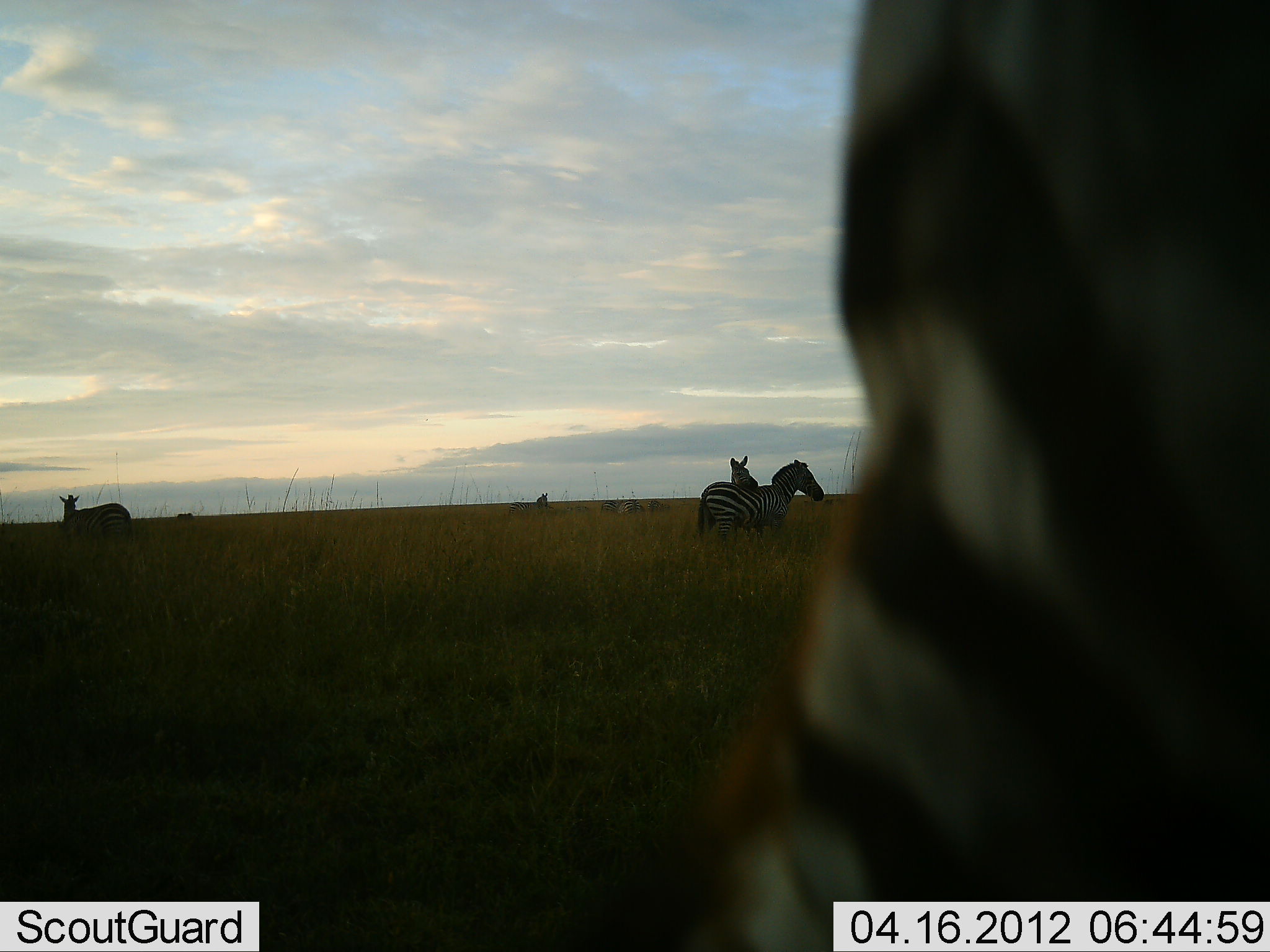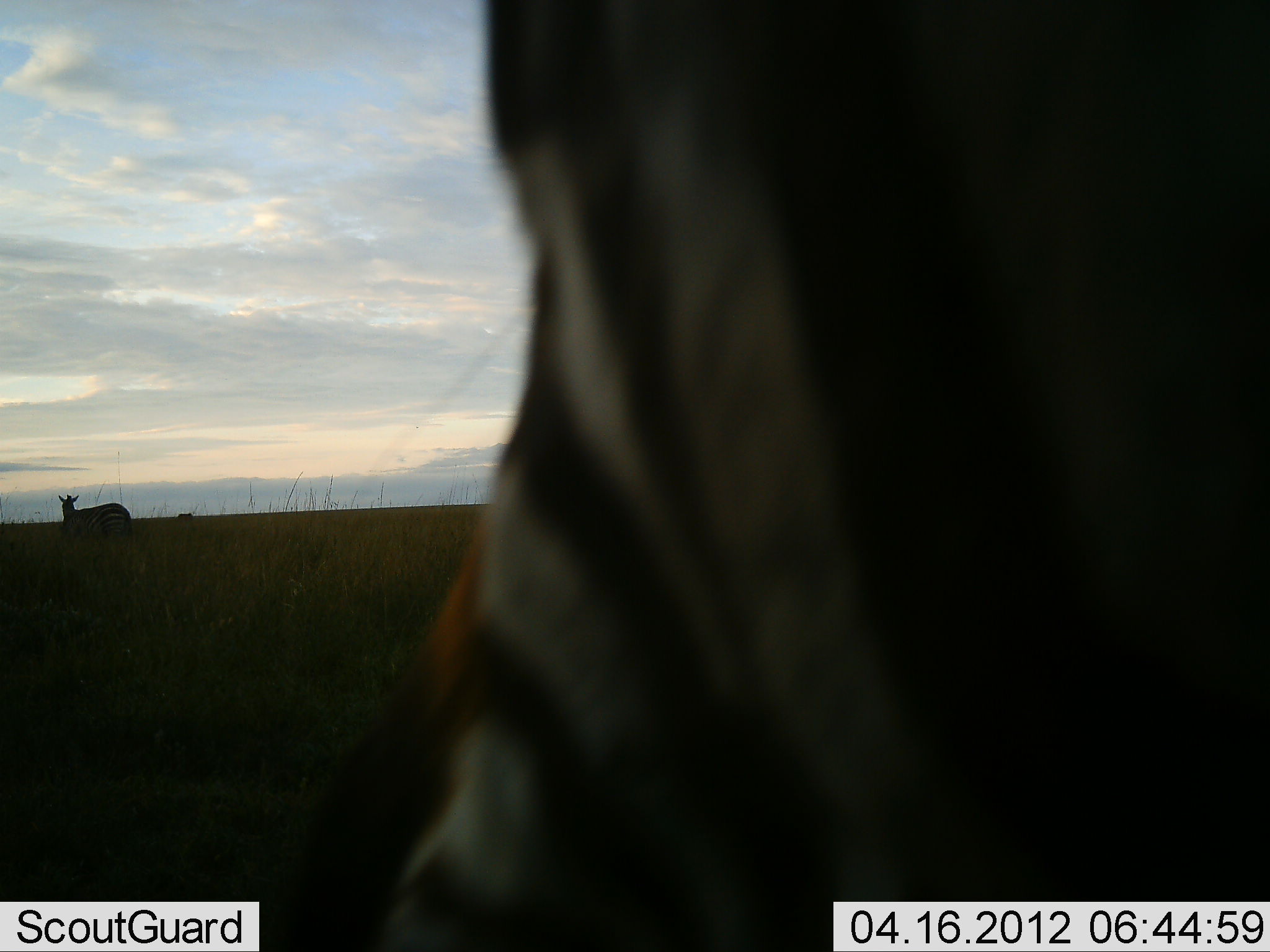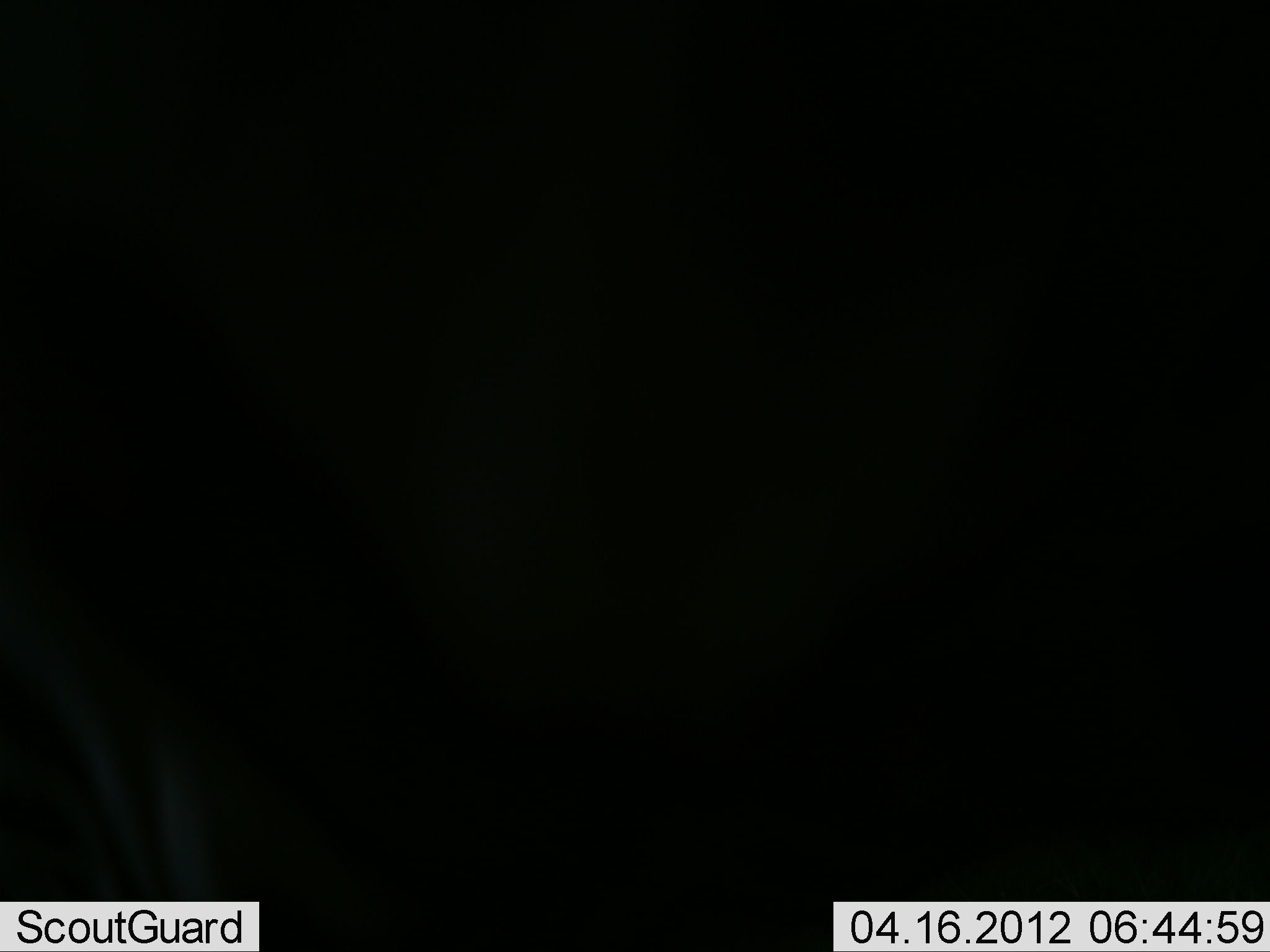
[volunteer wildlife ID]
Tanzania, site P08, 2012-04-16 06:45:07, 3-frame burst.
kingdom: Animalia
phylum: Chordata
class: Mammalia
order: Perissodactyla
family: Equidae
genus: Equus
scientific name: Equus quagga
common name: plains zebra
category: zebra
Zebra (plains zebra) (Equus quagga), count 4. Behavior (volunteer vote fractions): standing 100%, resting 0%, moving 50%, interacting 10%. Young present (vote fraction): 0%. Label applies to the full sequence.